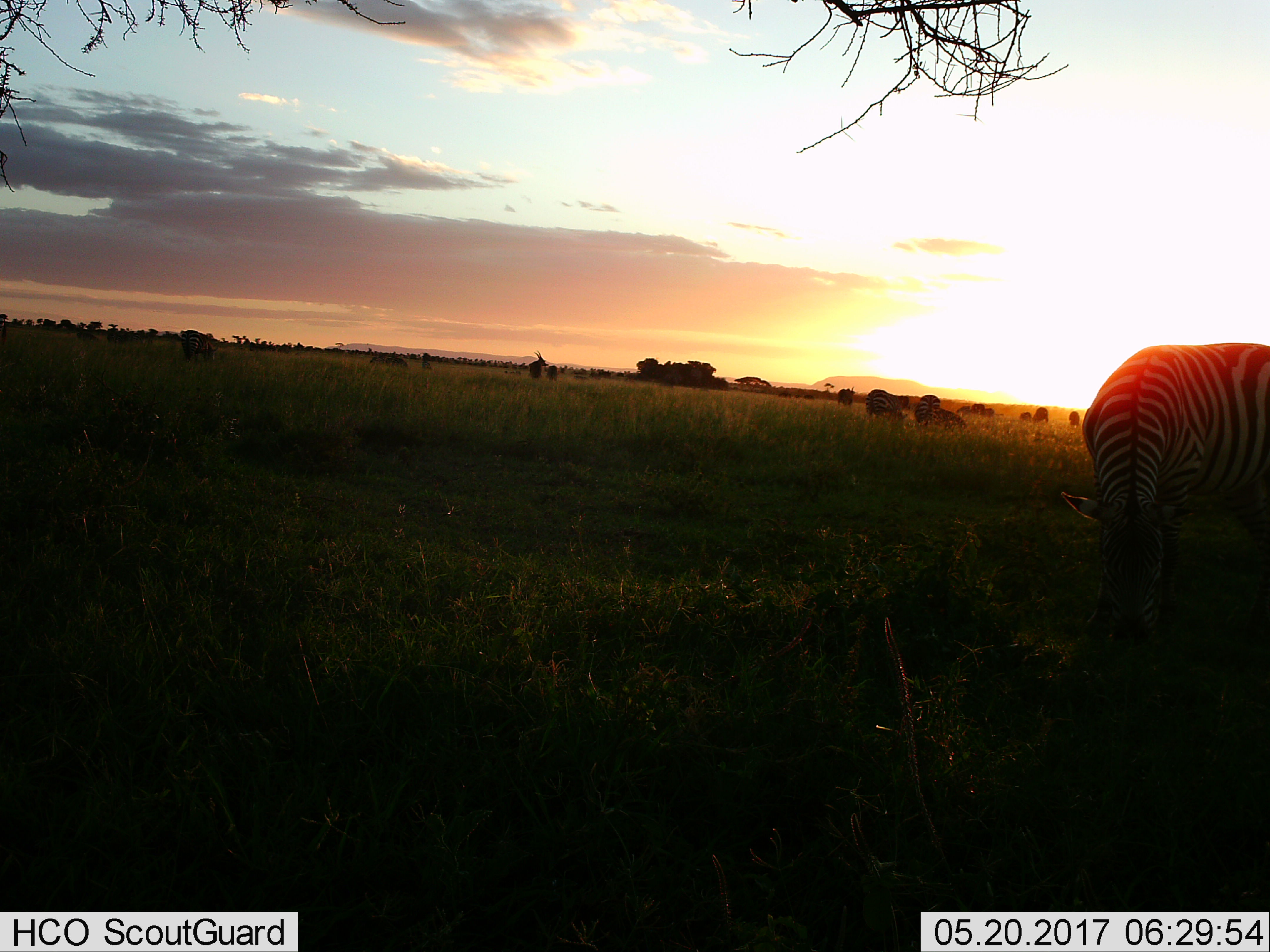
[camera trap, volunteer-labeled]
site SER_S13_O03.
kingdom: Animalia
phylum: Chordata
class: Mammalia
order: Perissodactyla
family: Equidae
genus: Equus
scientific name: Equus quagga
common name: plains zebra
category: zebraplains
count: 11-50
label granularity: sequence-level